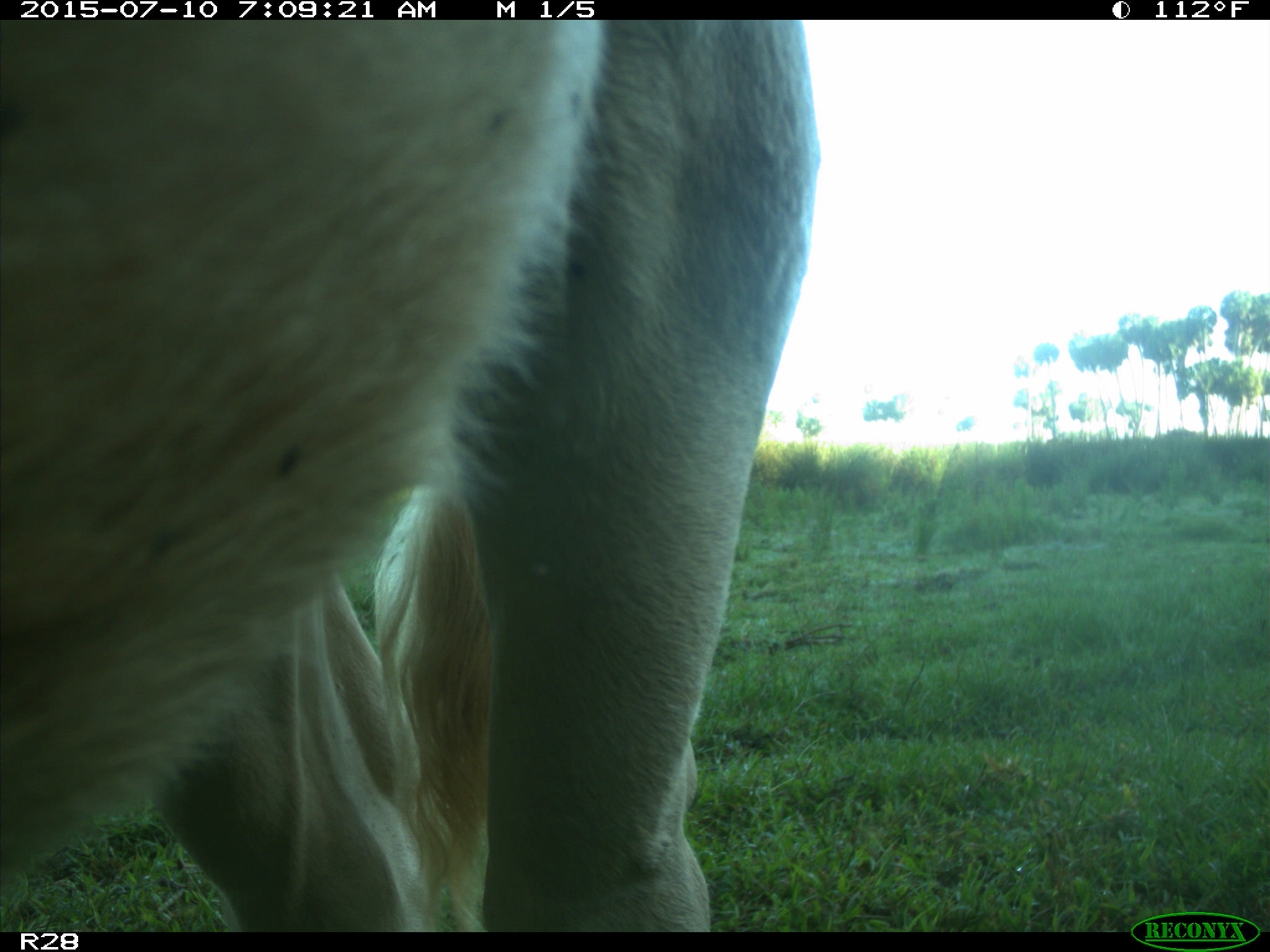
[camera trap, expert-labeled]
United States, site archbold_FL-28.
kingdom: Animalia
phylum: Chordata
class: Mammalia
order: Artiodactyla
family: Bovidae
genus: Bos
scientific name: Bos taurus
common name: domestic cow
Bos taurus (domestic cow).